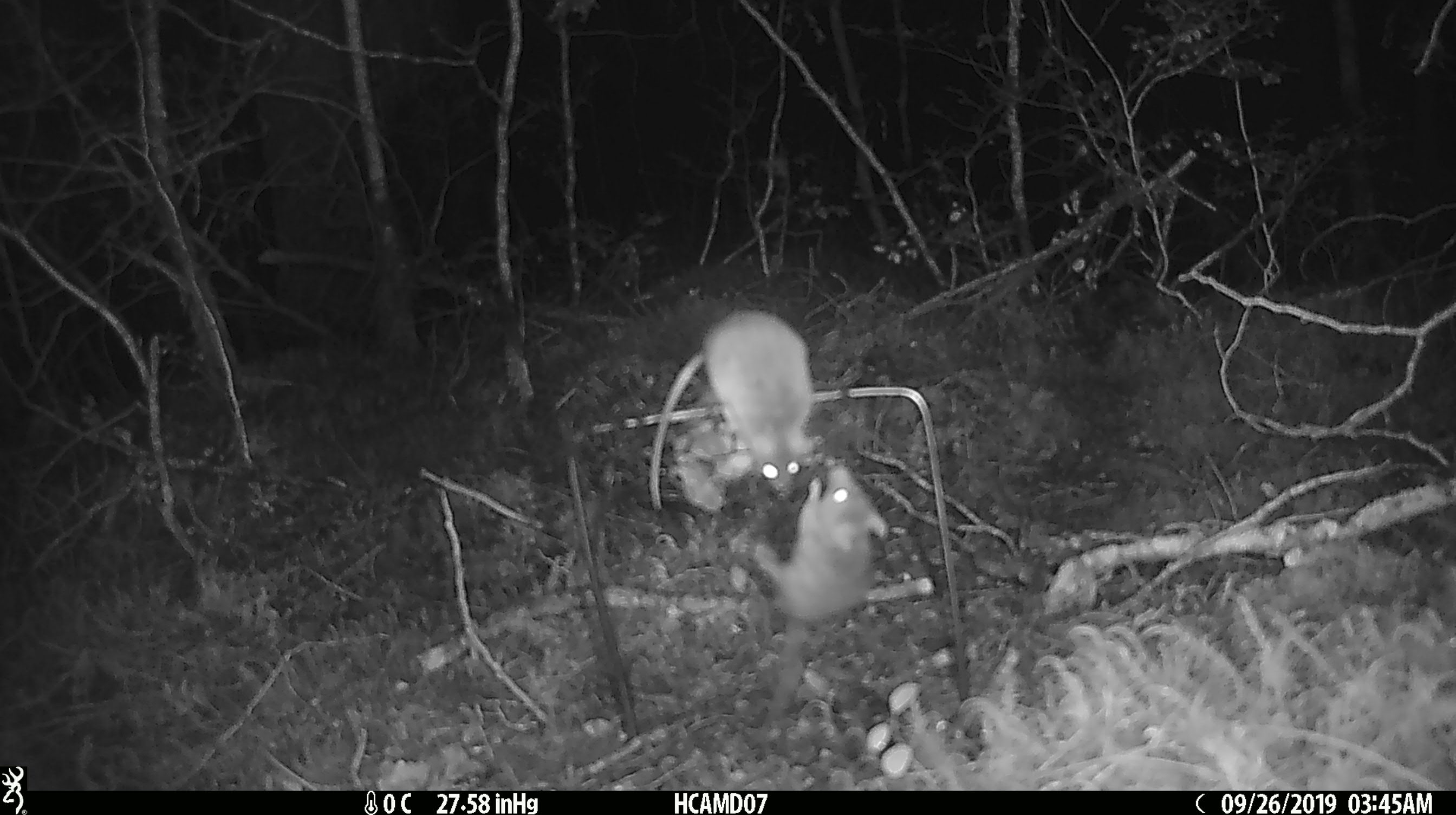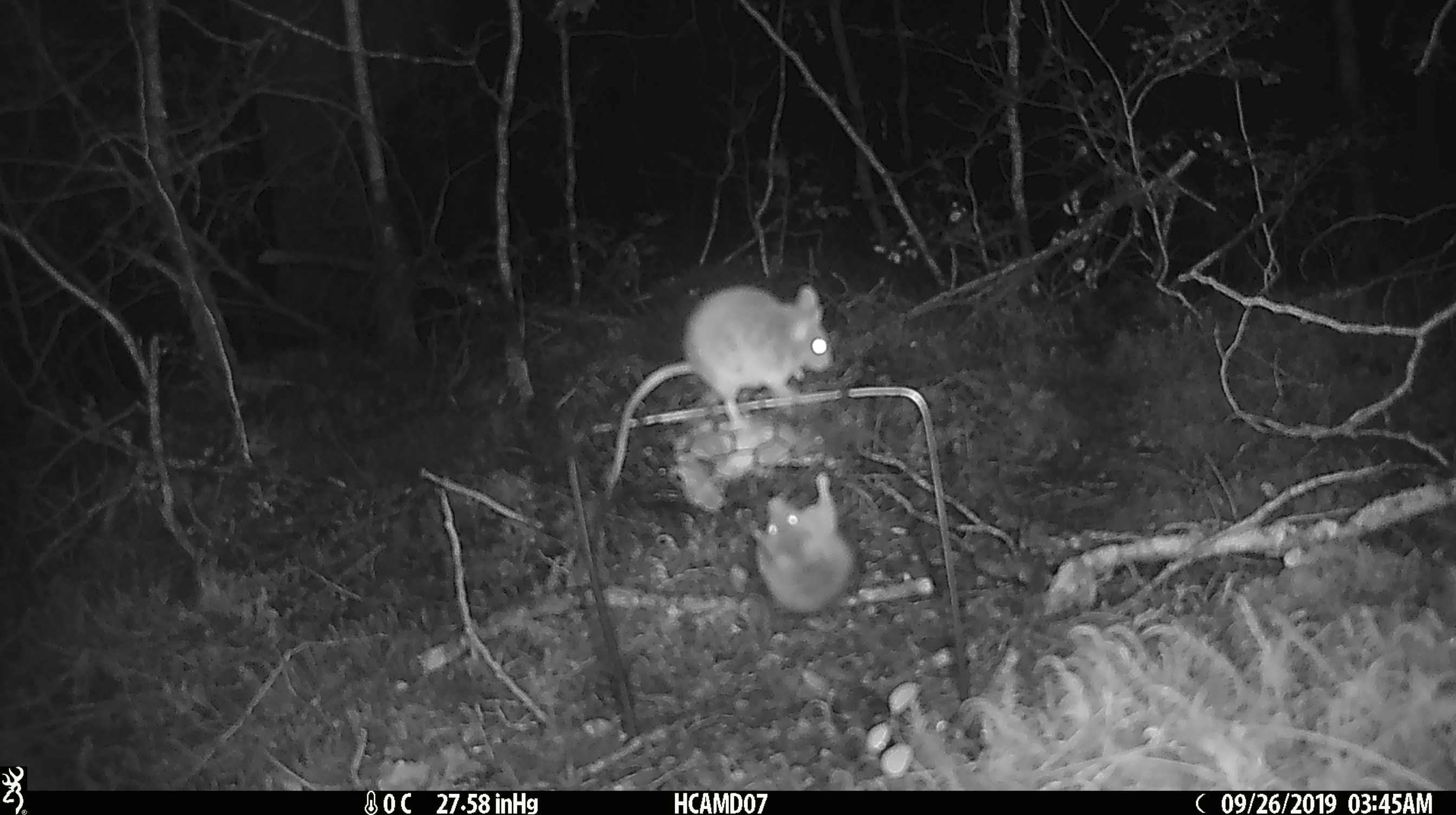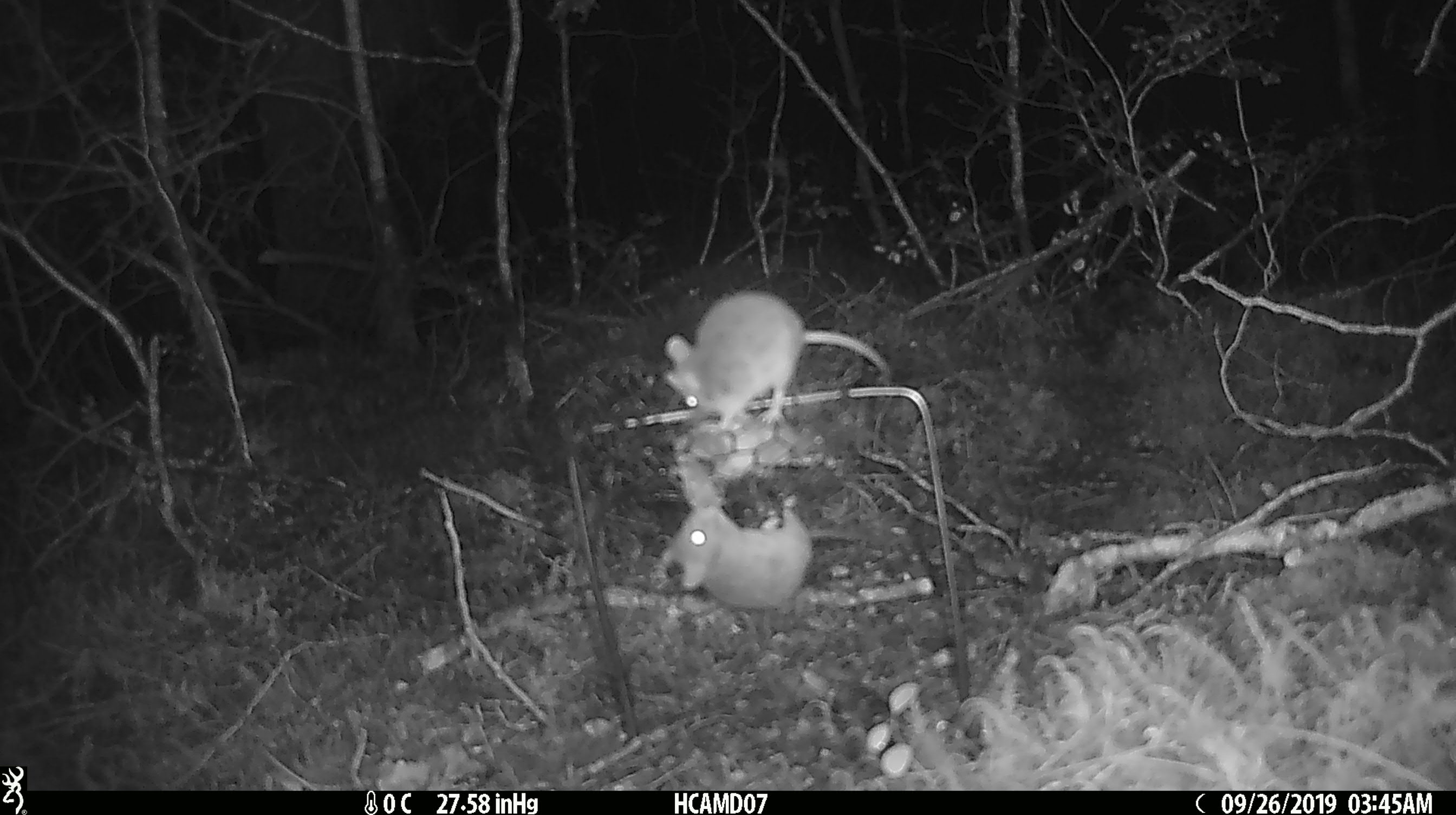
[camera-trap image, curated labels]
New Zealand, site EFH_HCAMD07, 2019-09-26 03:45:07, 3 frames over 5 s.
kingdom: Animalia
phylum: Chordata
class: Mammalia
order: Rodentia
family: Muridae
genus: Mus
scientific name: Mus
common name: mouse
Mouse (Mus).